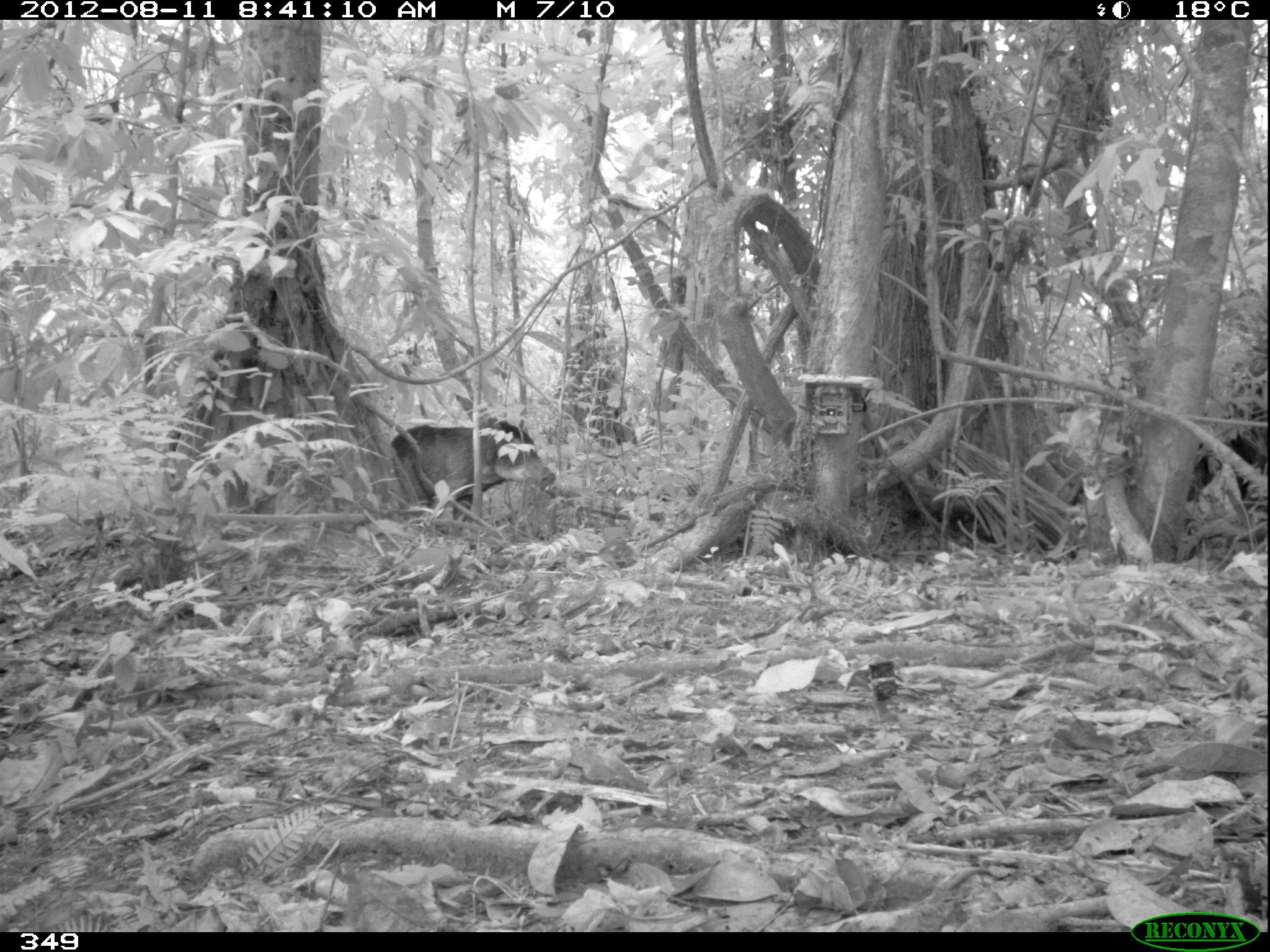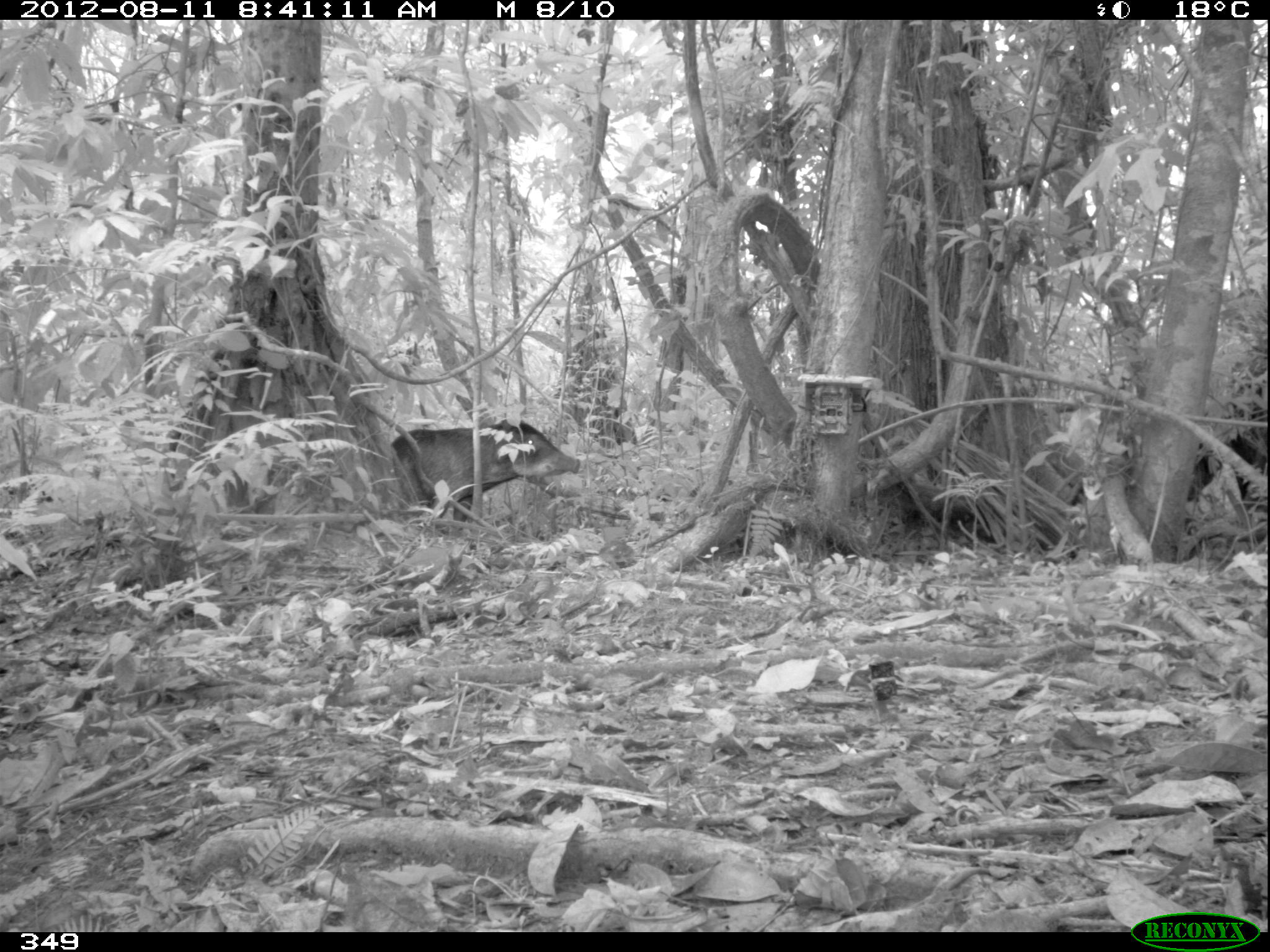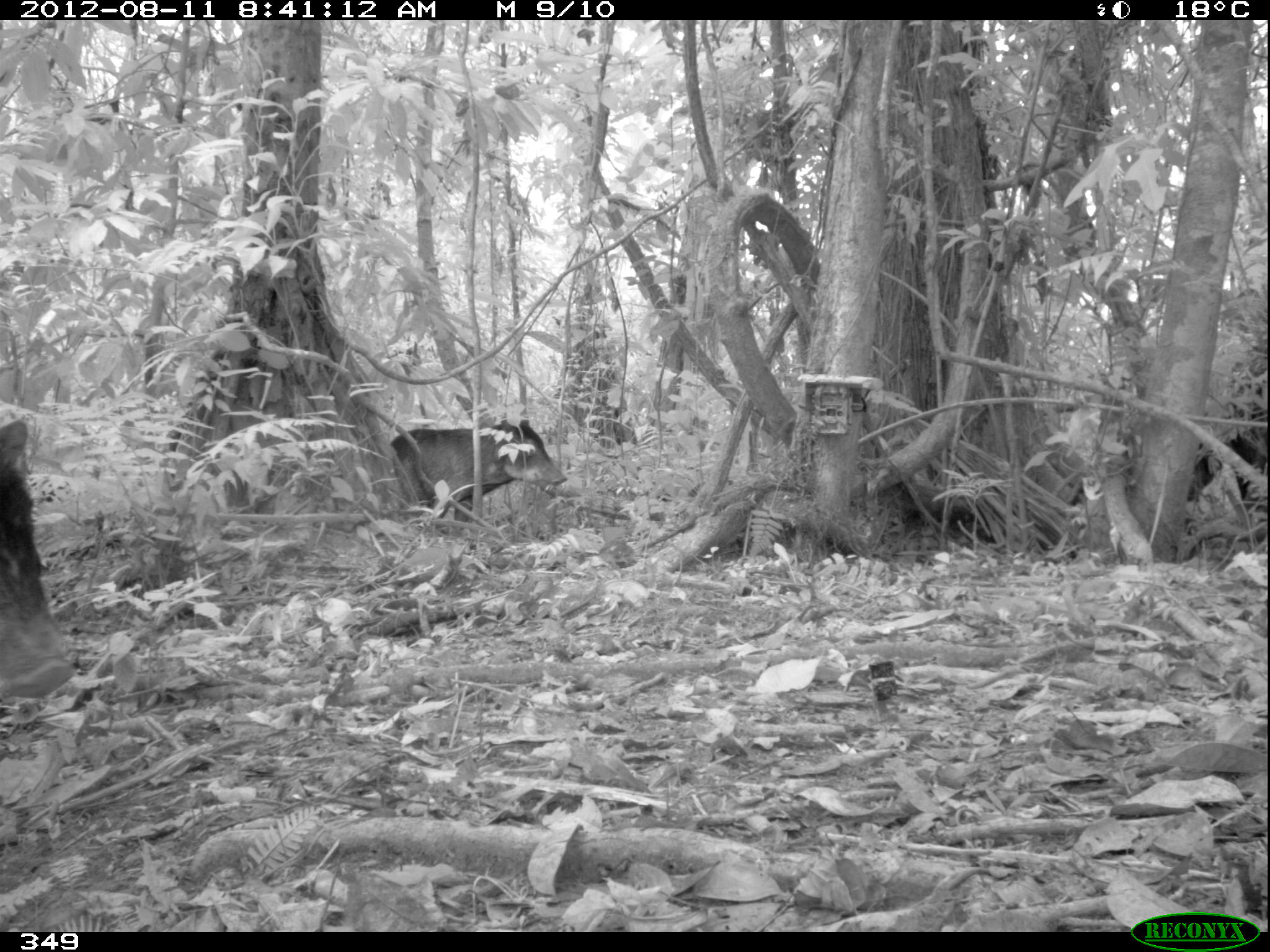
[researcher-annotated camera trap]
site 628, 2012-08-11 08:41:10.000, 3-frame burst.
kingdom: Animalia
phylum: Chordata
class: Mammalia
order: Artiodactyla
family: Tayassuidae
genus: Tayassu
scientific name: Tayassu pecari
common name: white-lipped peccary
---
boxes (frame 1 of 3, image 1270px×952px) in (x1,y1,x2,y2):
tayassu pecari: (389,414,556,521); (1191,420,1270,502)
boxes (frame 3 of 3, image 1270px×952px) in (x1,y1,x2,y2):
tayassu pecari: (0,416,74,703); (385,412,564,517); (1184,429,1270,499)